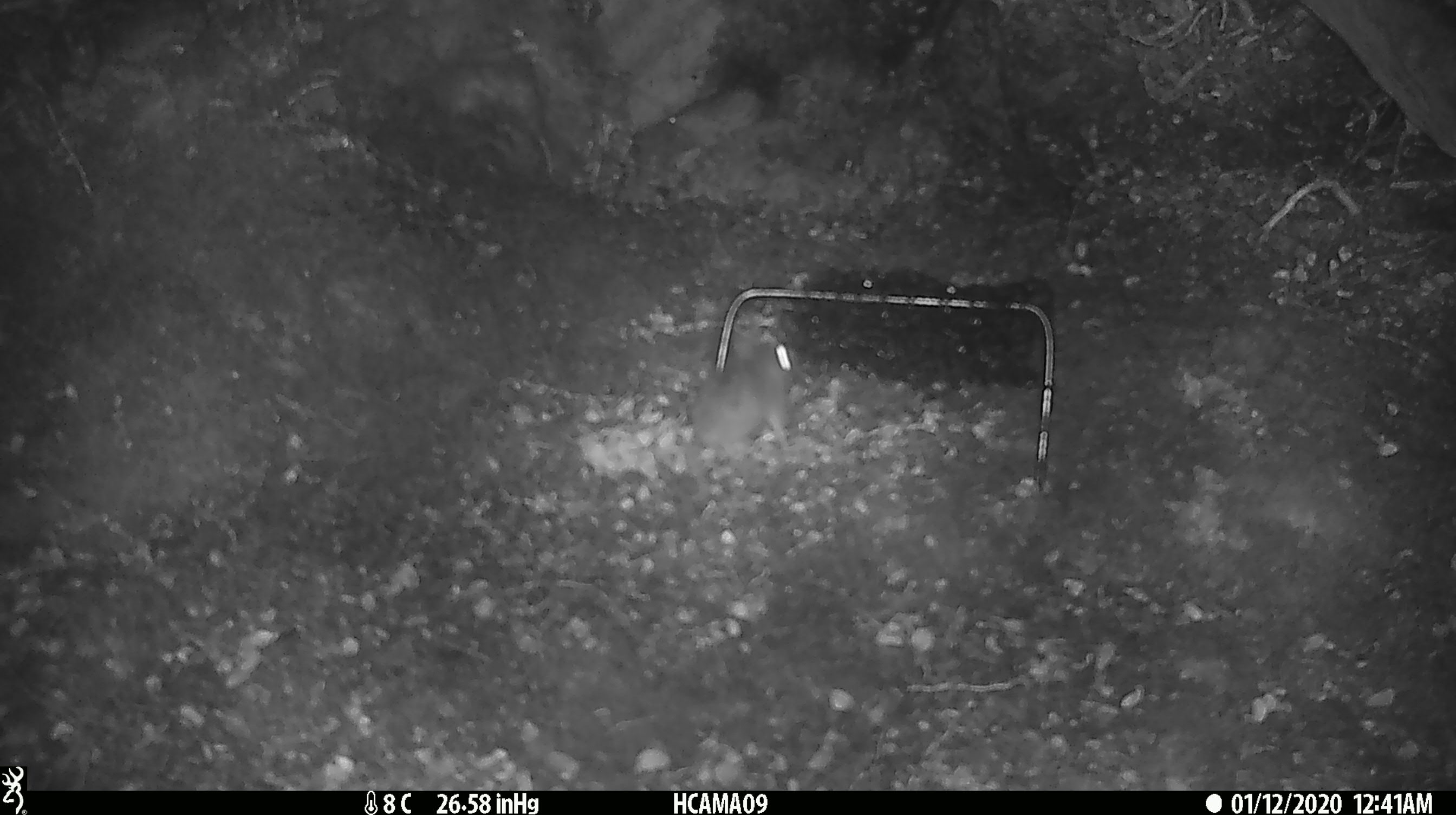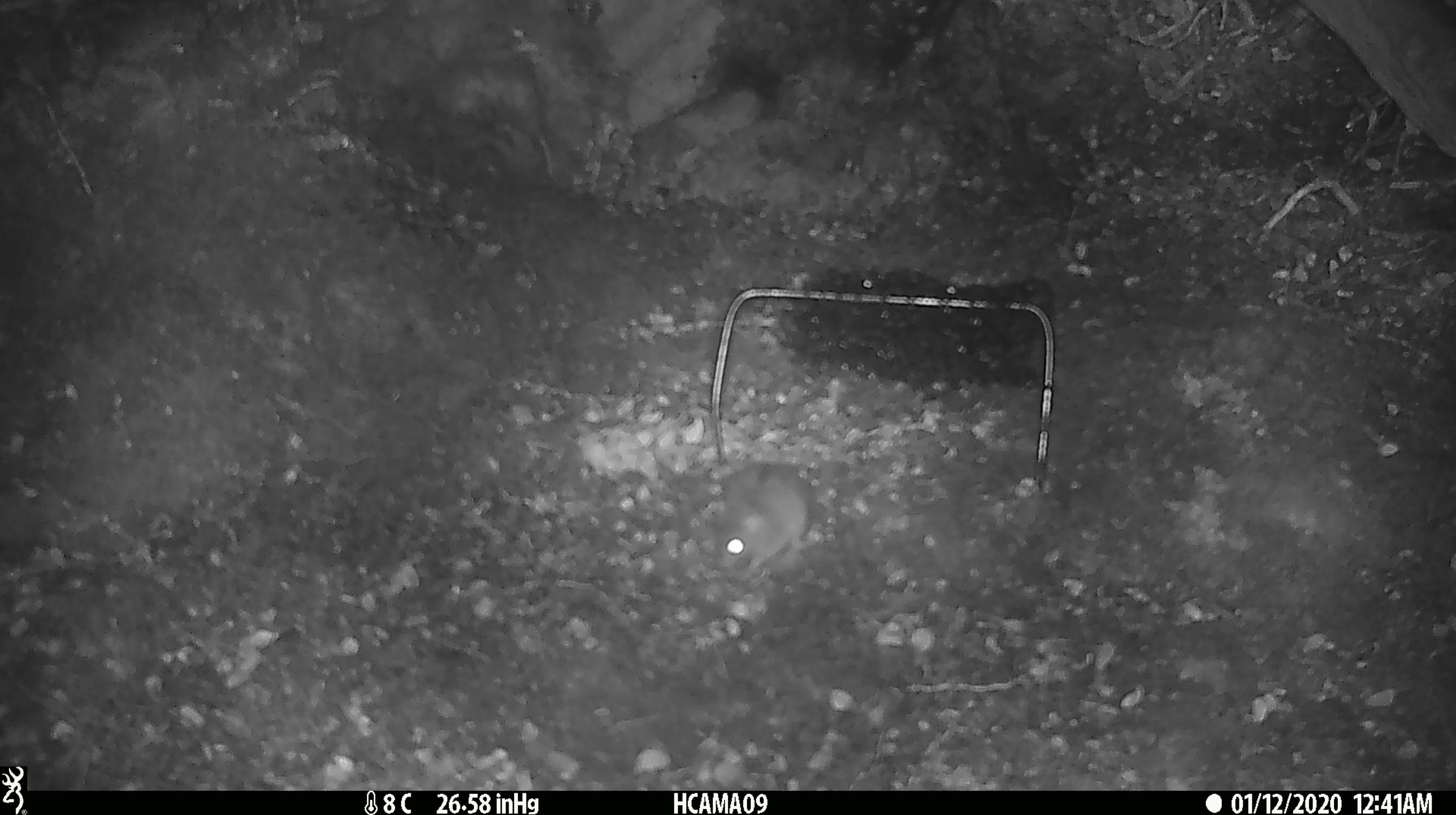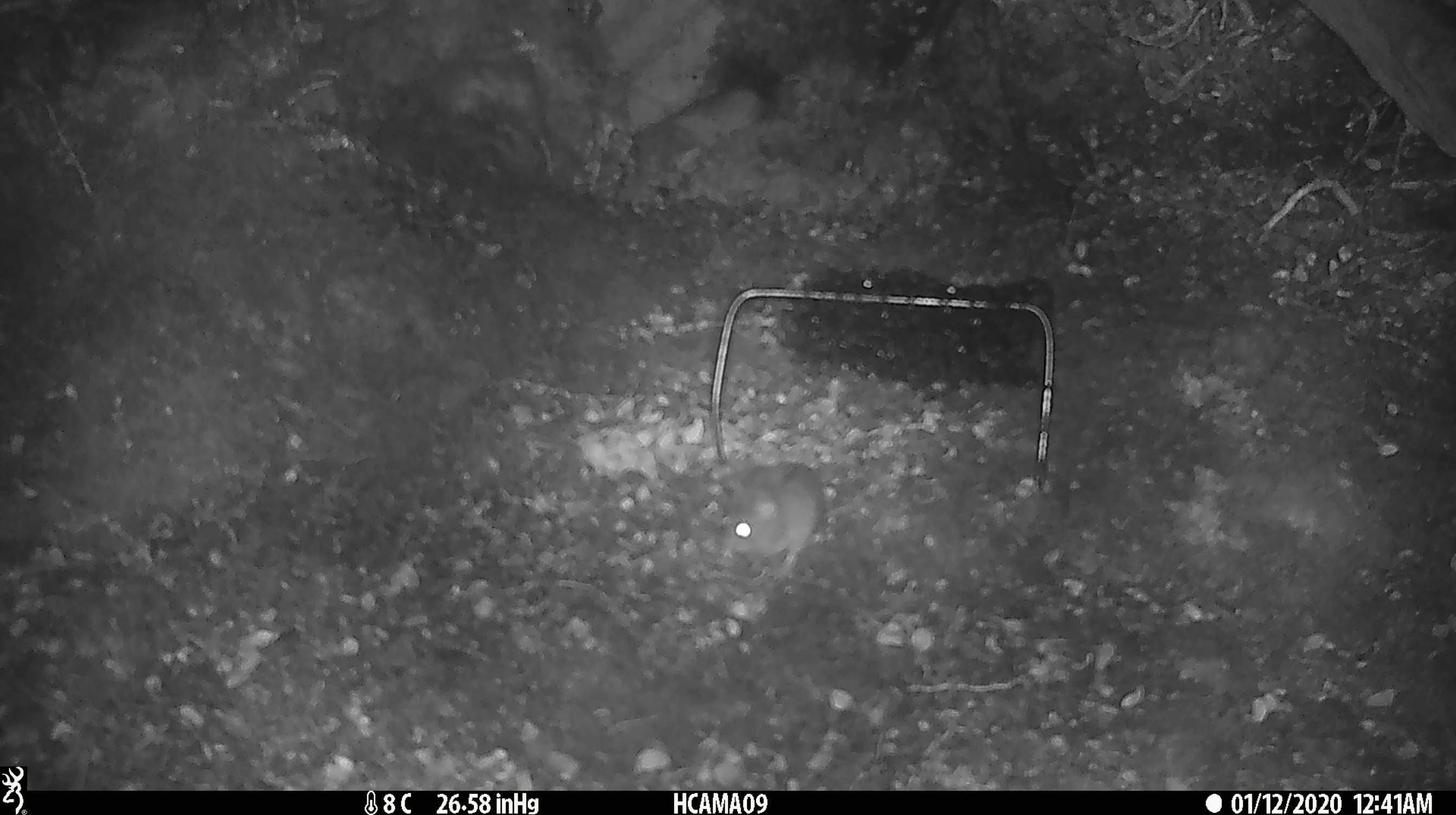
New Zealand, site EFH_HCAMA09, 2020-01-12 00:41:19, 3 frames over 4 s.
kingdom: Animalia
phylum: Chordata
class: Mammalia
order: Rodentia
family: Muridae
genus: Mus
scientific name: Mus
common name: mouse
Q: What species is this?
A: Mouse (Mus).